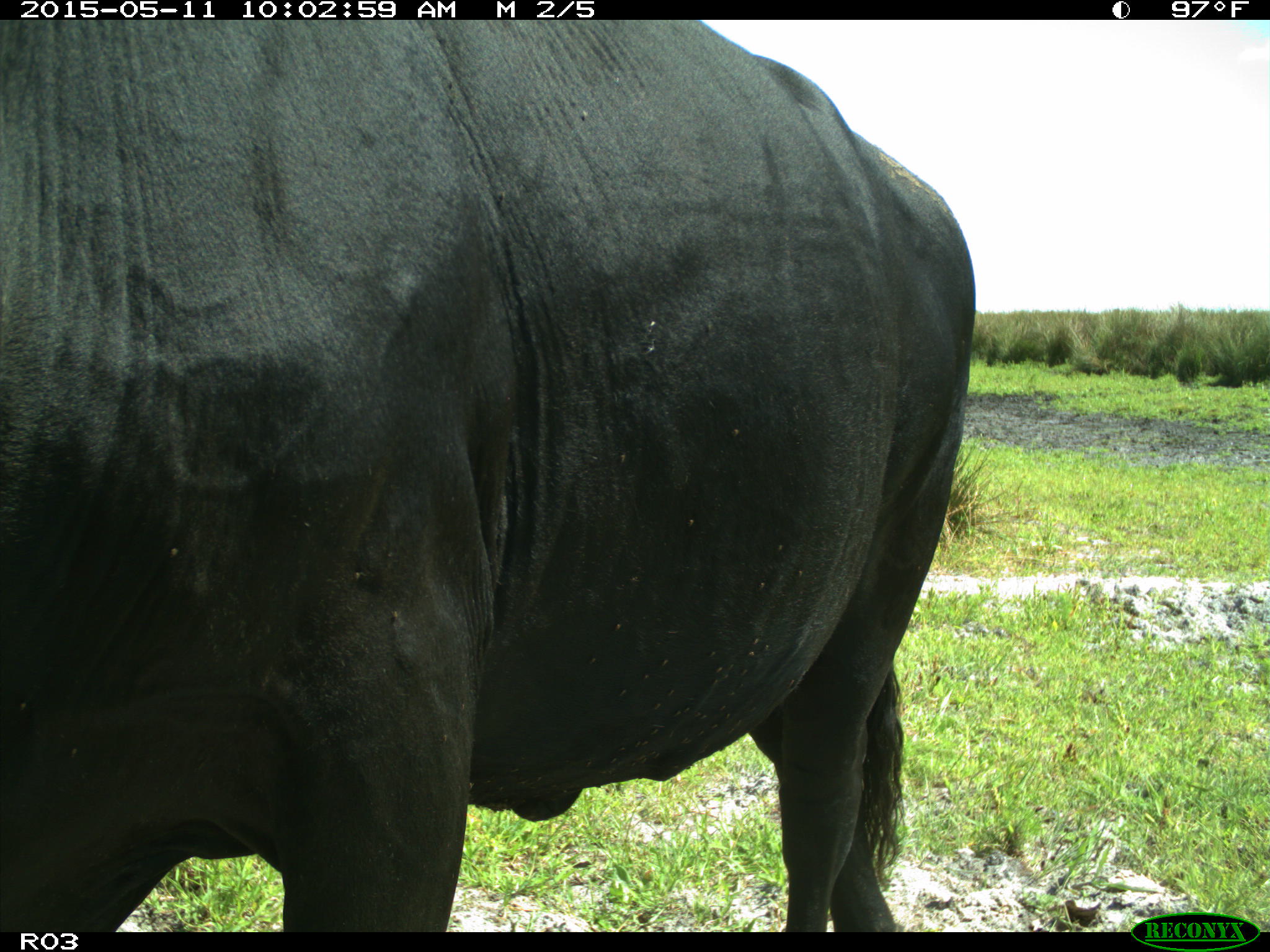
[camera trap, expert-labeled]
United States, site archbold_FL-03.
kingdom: Animalia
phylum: Chordata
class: Mammalia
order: Artiodactyla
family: Bovidae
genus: Bos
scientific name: Bos taurus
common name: domestic cow